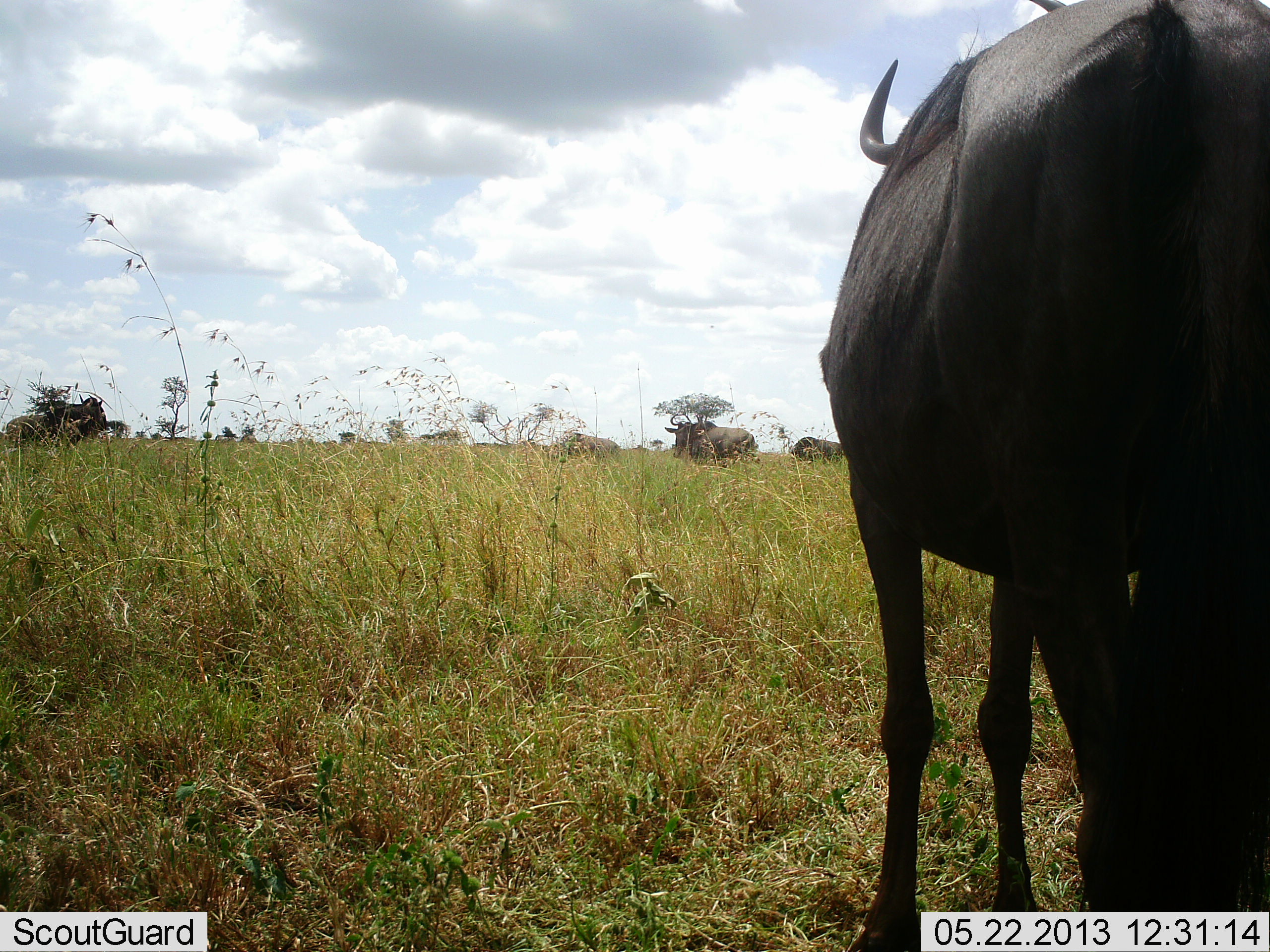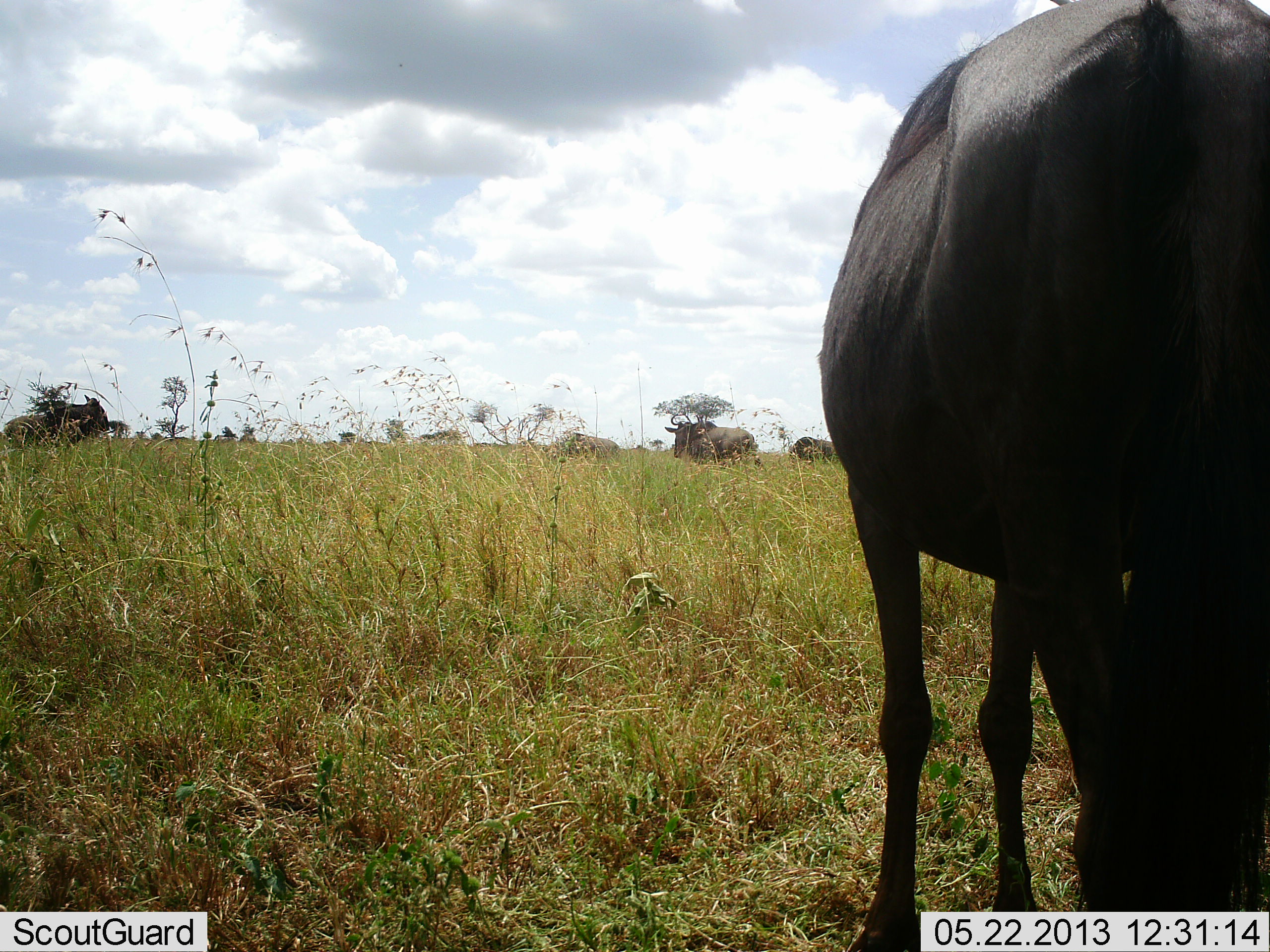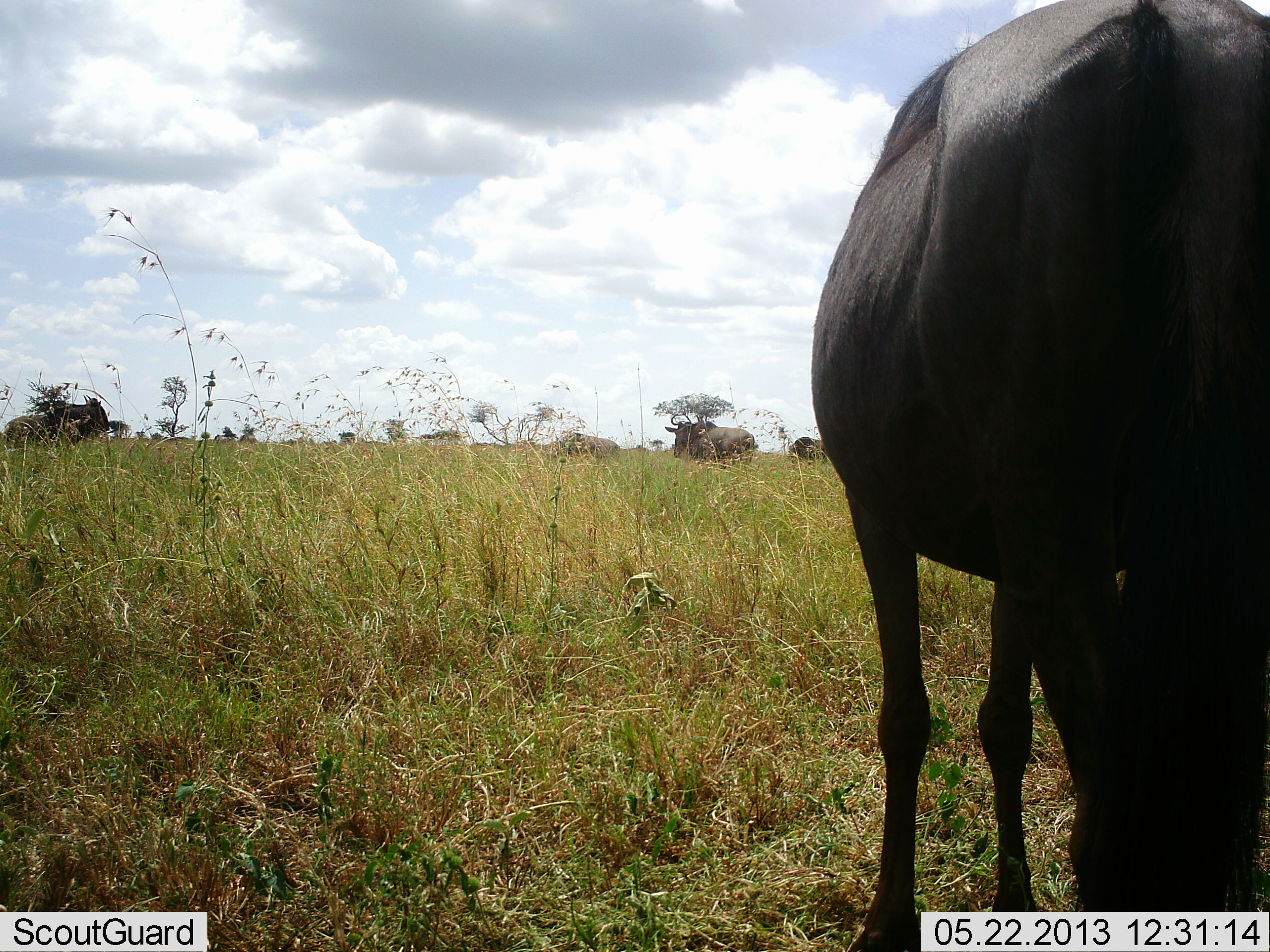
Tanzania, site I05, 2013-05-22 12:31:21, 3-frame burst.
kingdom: Animalia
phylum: Chordata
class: Mammalia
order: Artiodactyla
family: Bovidae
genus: Connochaetes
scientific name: Connochaetes taurinus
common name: blue wildebeest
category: wildebeest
Wildebeest (blue wildebeest) (Connochaetes taurinus), count 5. Behavior (volunteer vote fractions): standing 86%, resting 4%, moving 7%, interacting 0%. Young present (vote fraction): 0%. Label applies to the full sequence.